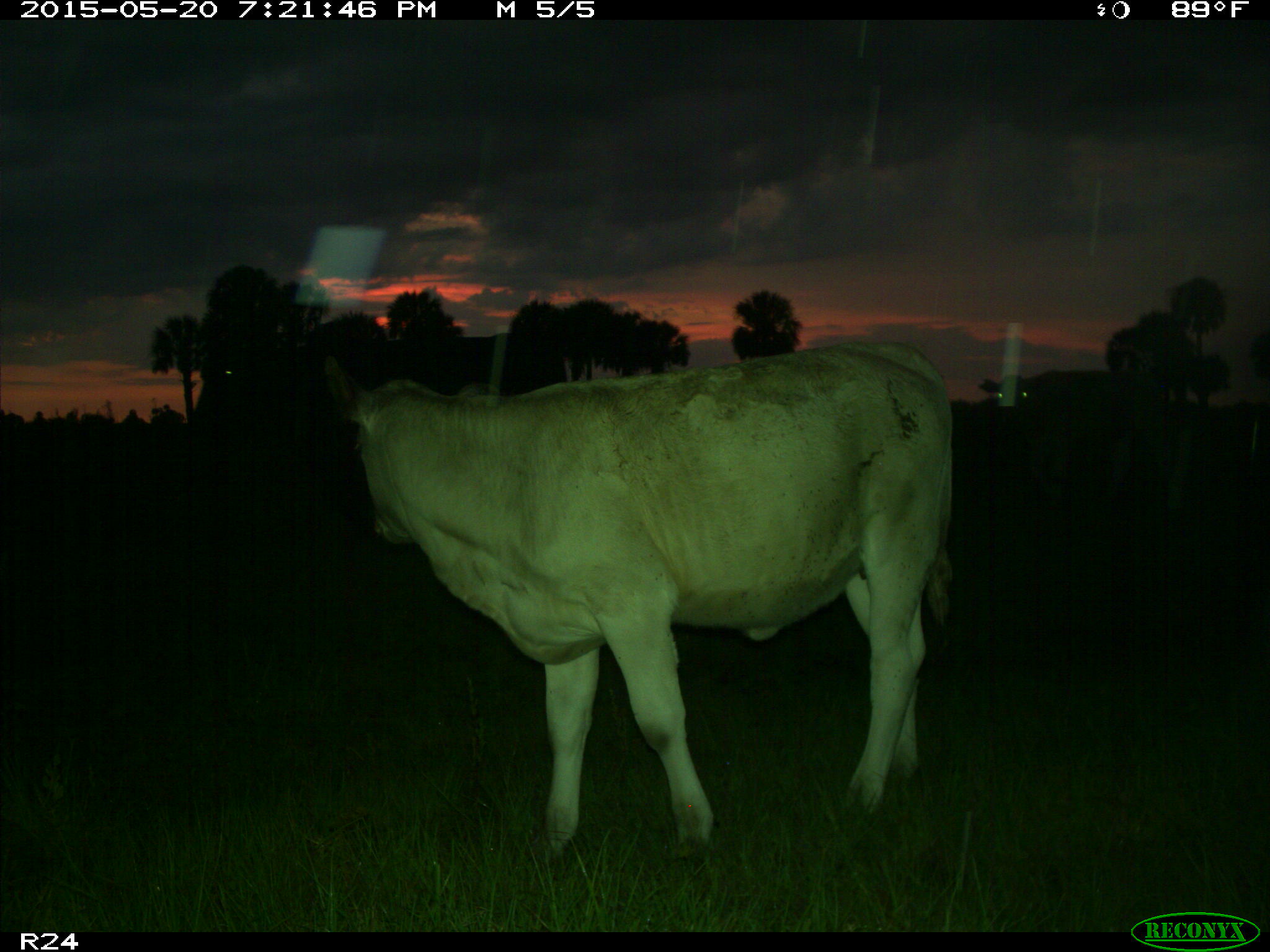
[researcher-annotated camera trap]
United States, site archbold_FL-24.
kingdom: Animalia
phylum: Chordata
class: Mammalia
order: Artiodactyla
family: Bovidae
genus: Bos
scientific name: Bos taurus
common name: domestic cow